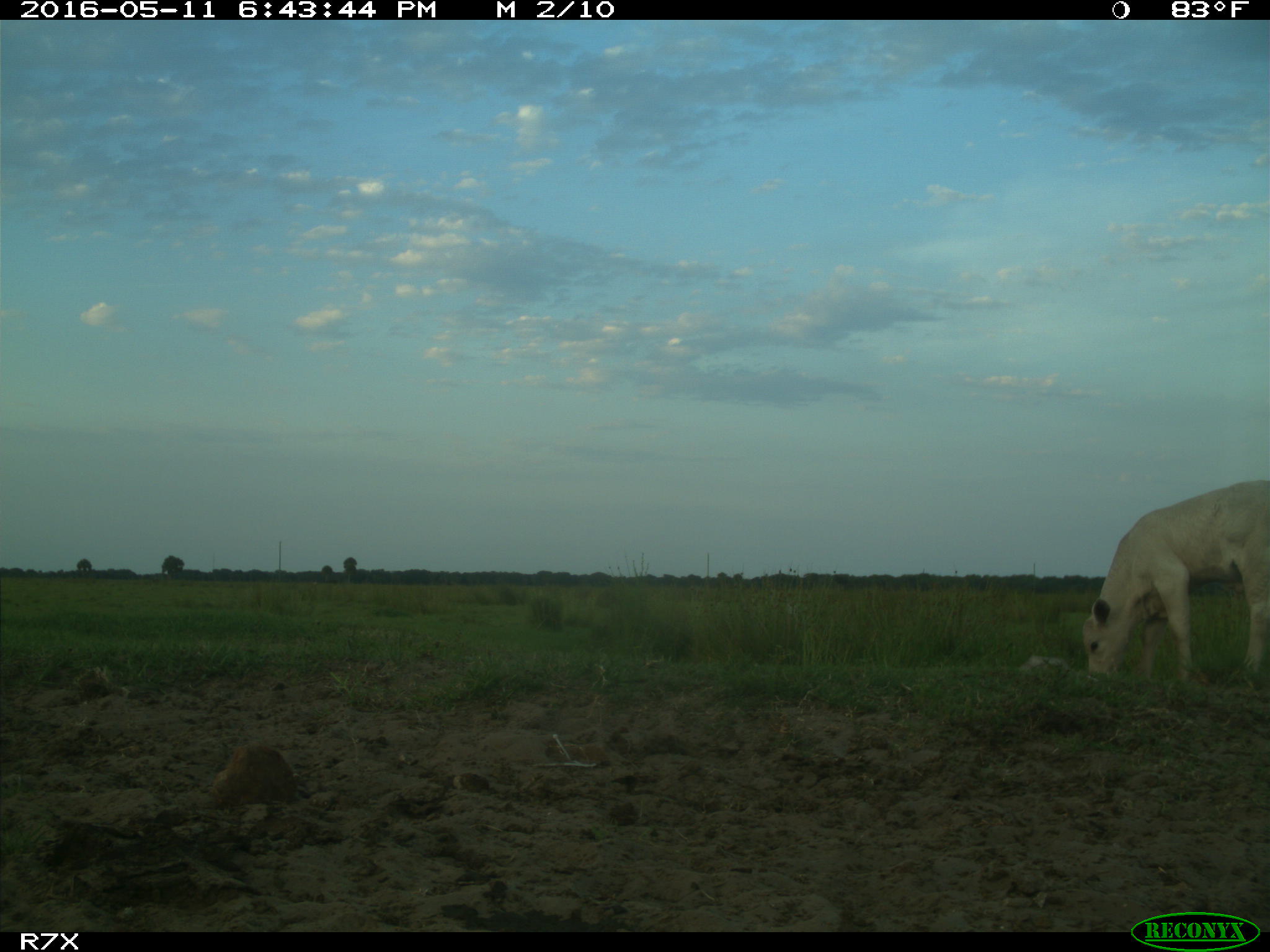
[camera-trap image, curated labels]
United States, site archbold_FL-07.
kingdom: Animalia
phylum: Chordata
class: Mammalia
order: Artiodactyla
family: Bovidae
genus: Bos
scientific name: Bos taurus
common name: domestic cow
Bos taurus (domestic cow).